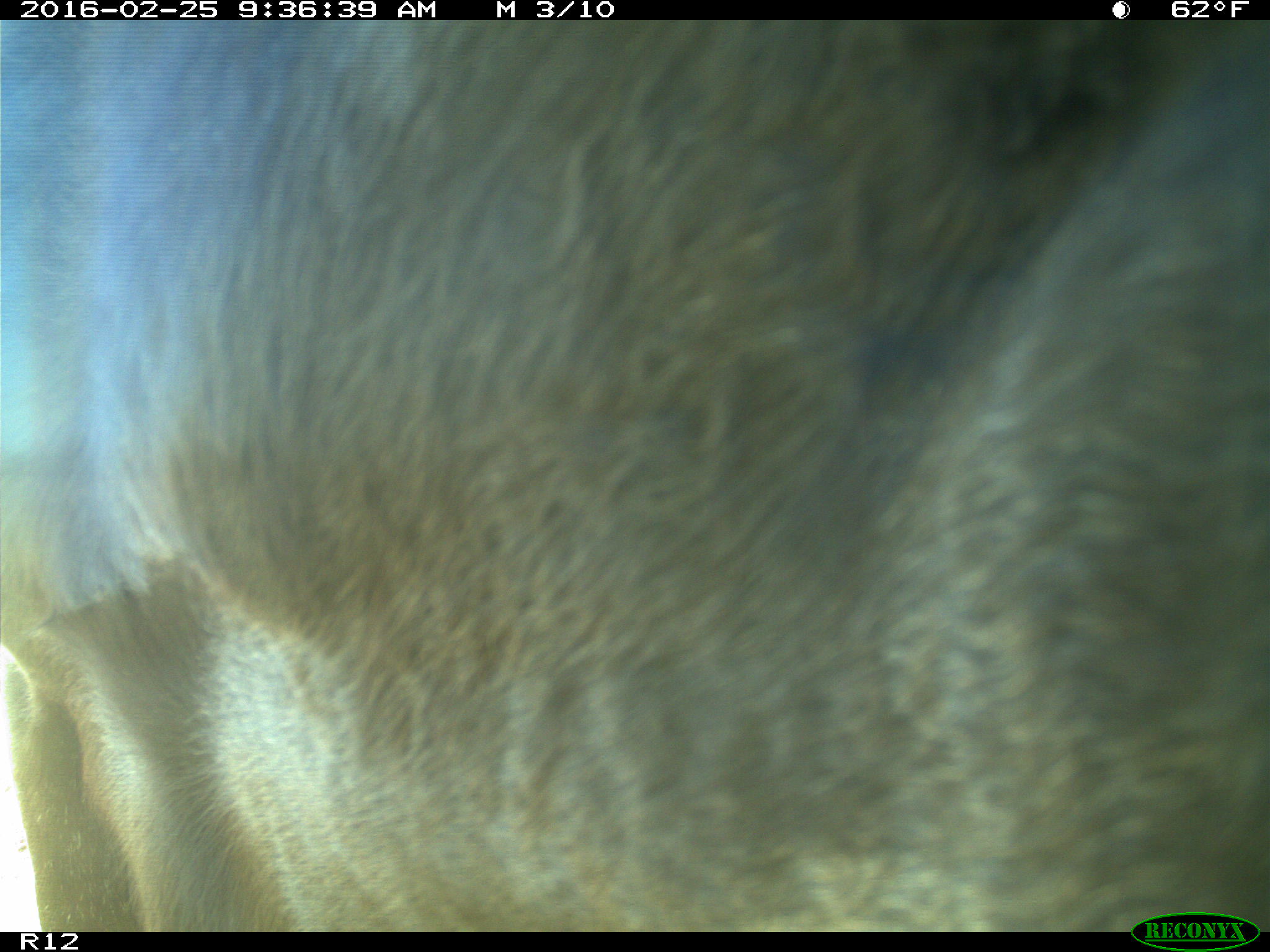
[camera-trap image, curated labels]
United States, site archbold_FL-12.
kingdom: Animalia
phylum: Chordata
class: Mammalia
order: Artiodactyla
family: Bovidae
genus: Bos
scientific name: Bos taurus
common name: domestic cow